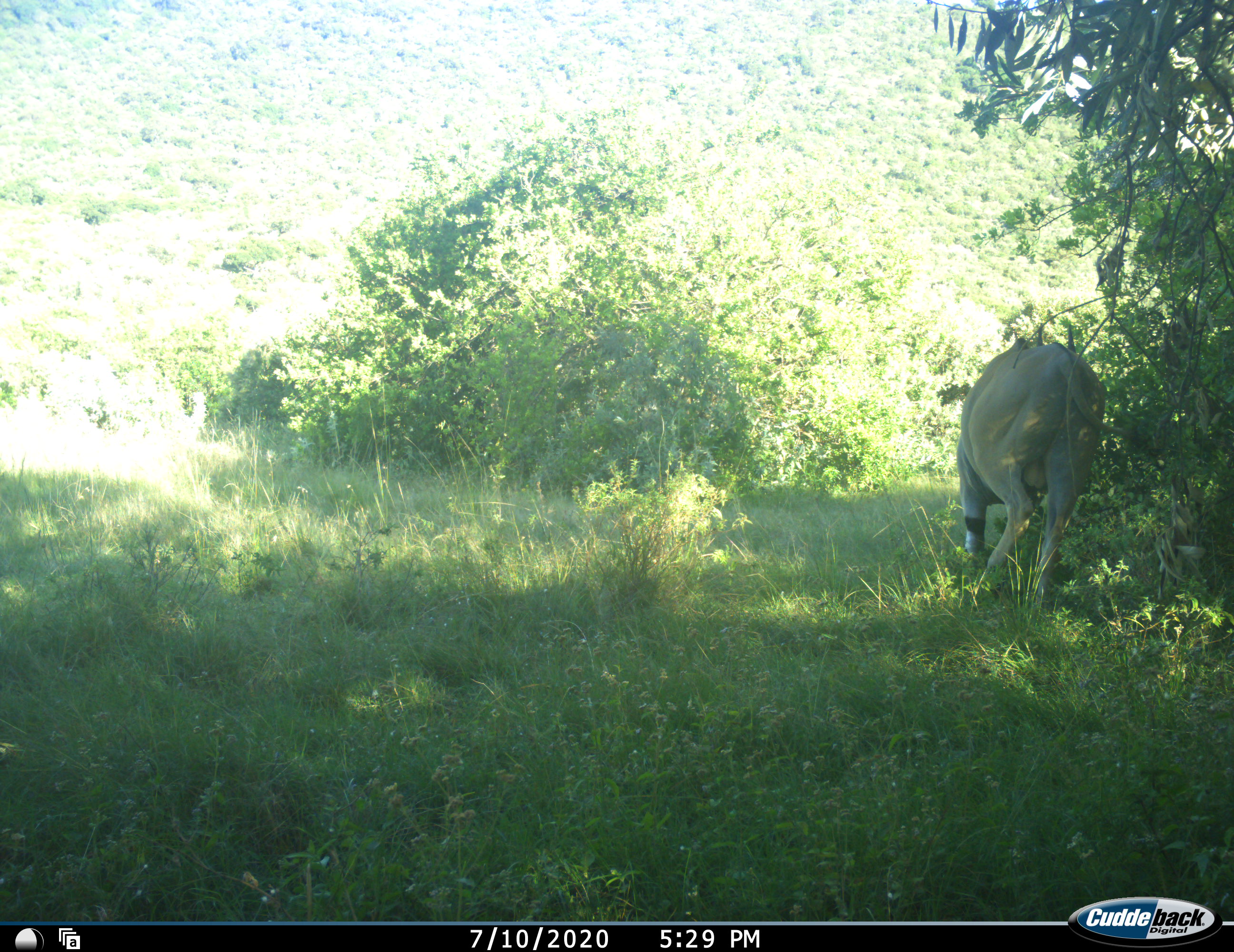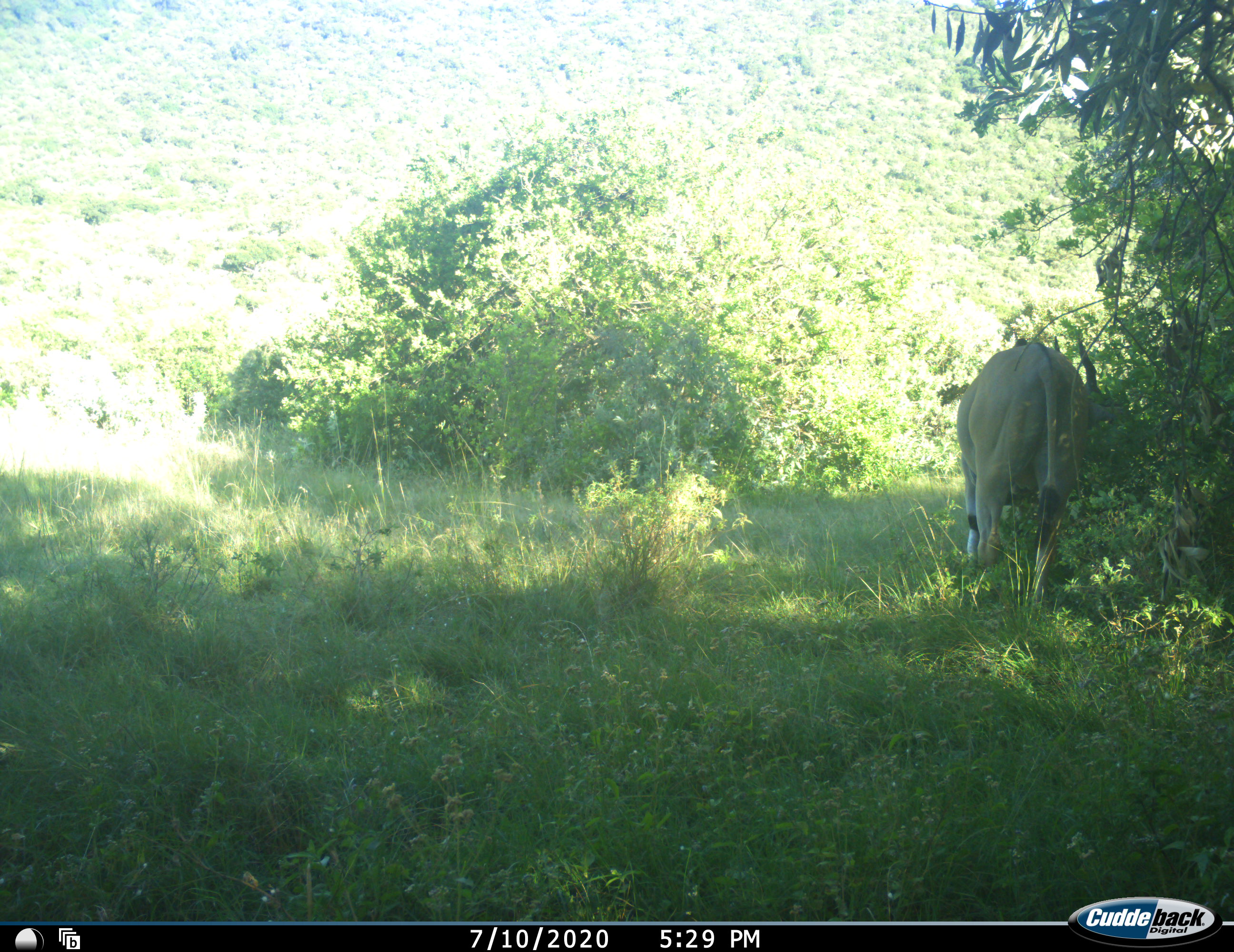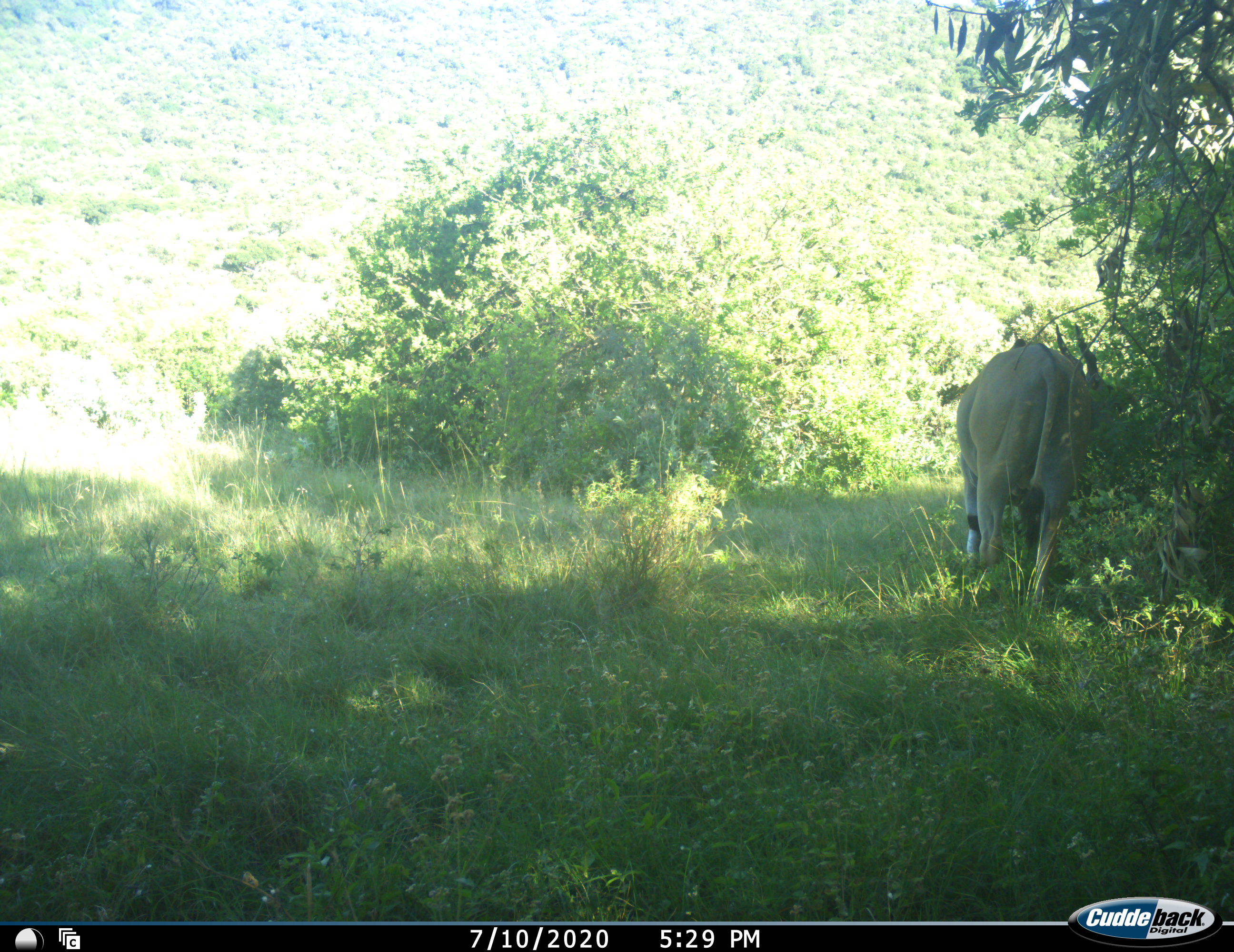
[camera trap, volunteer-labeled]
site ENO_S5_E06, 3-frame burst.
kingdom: Animalia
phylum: Chordata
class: Mammalia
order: Artiodactyla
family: Bovidae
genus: Tragelaphus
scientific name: Tragelaphus oryx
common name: eland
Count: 1.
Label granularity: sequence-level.